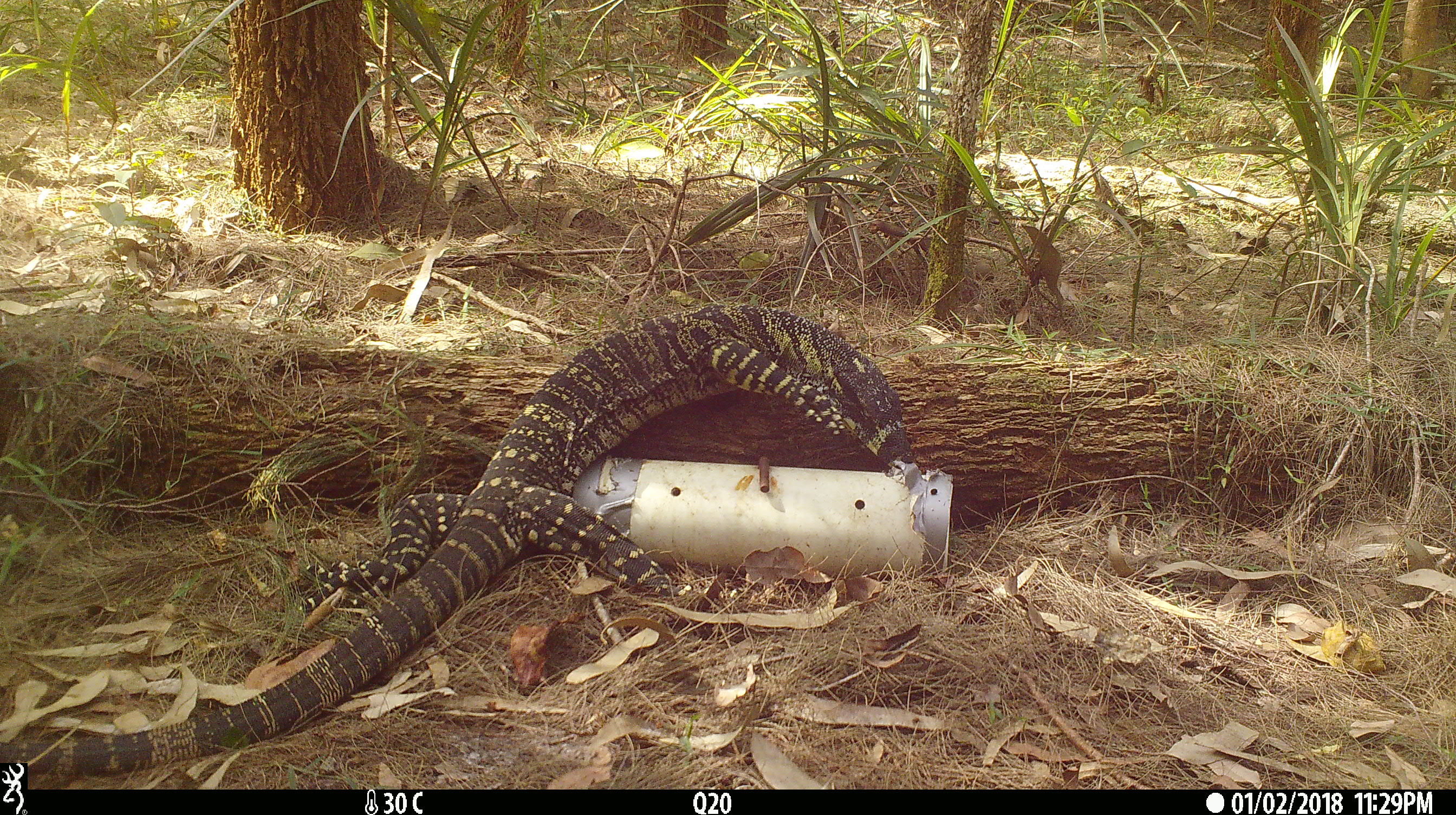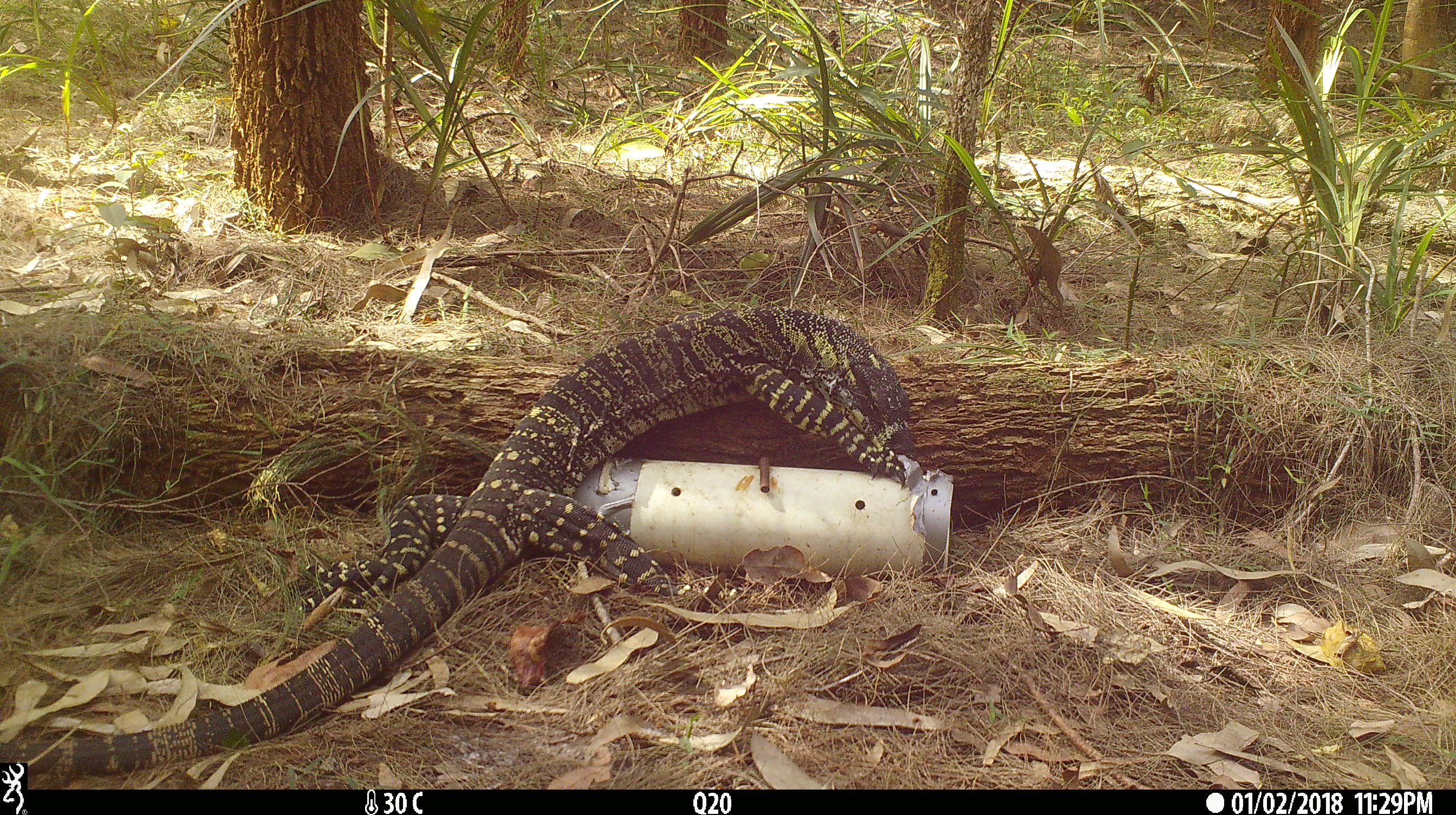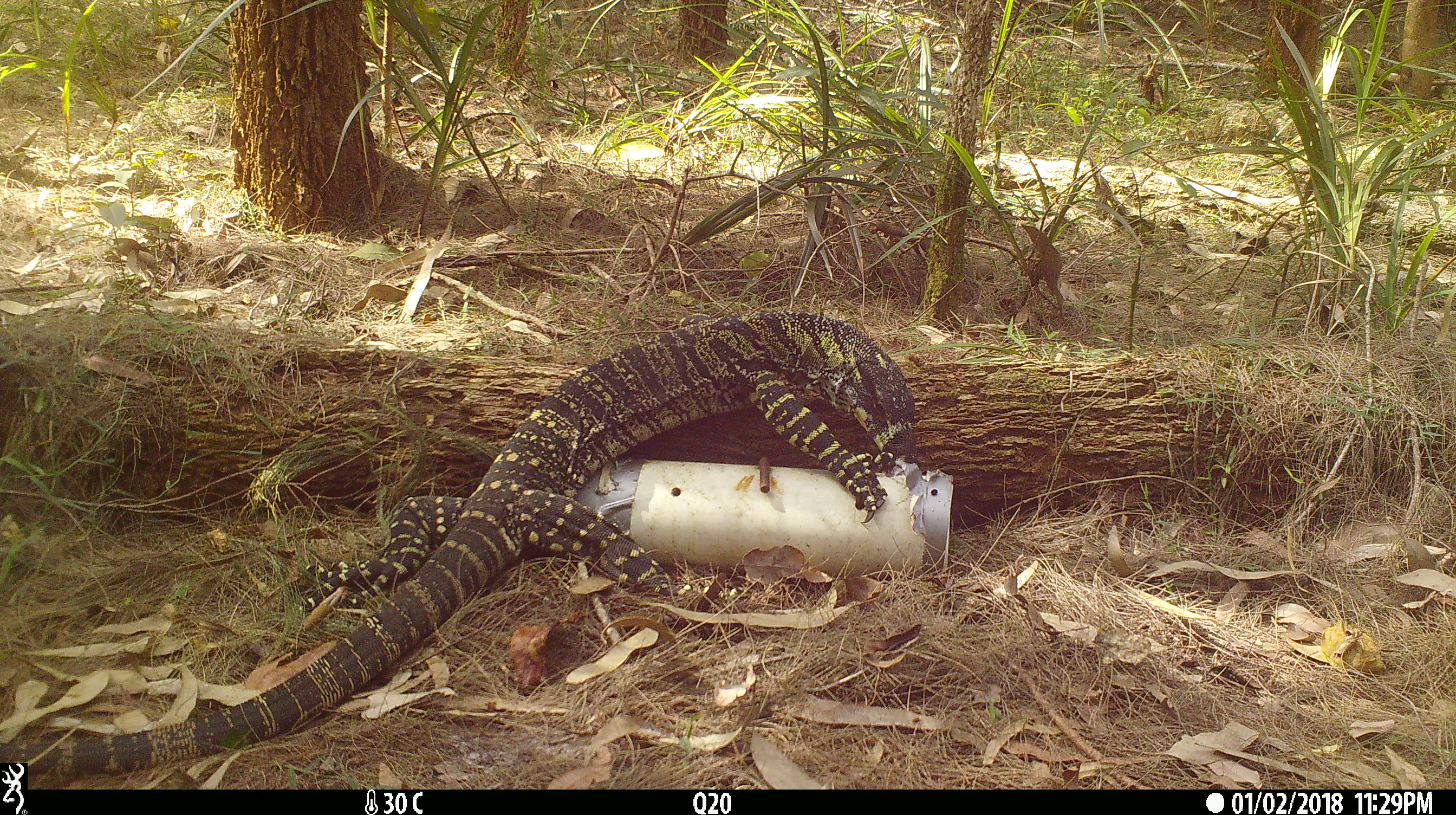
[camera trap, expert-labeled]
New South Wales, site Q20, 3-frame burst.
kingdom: Animalia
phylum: Chordata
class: Reptilia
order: Squamata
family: Varanidae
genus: Varanus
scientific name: Varanus varius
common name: lace monitor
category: goanna